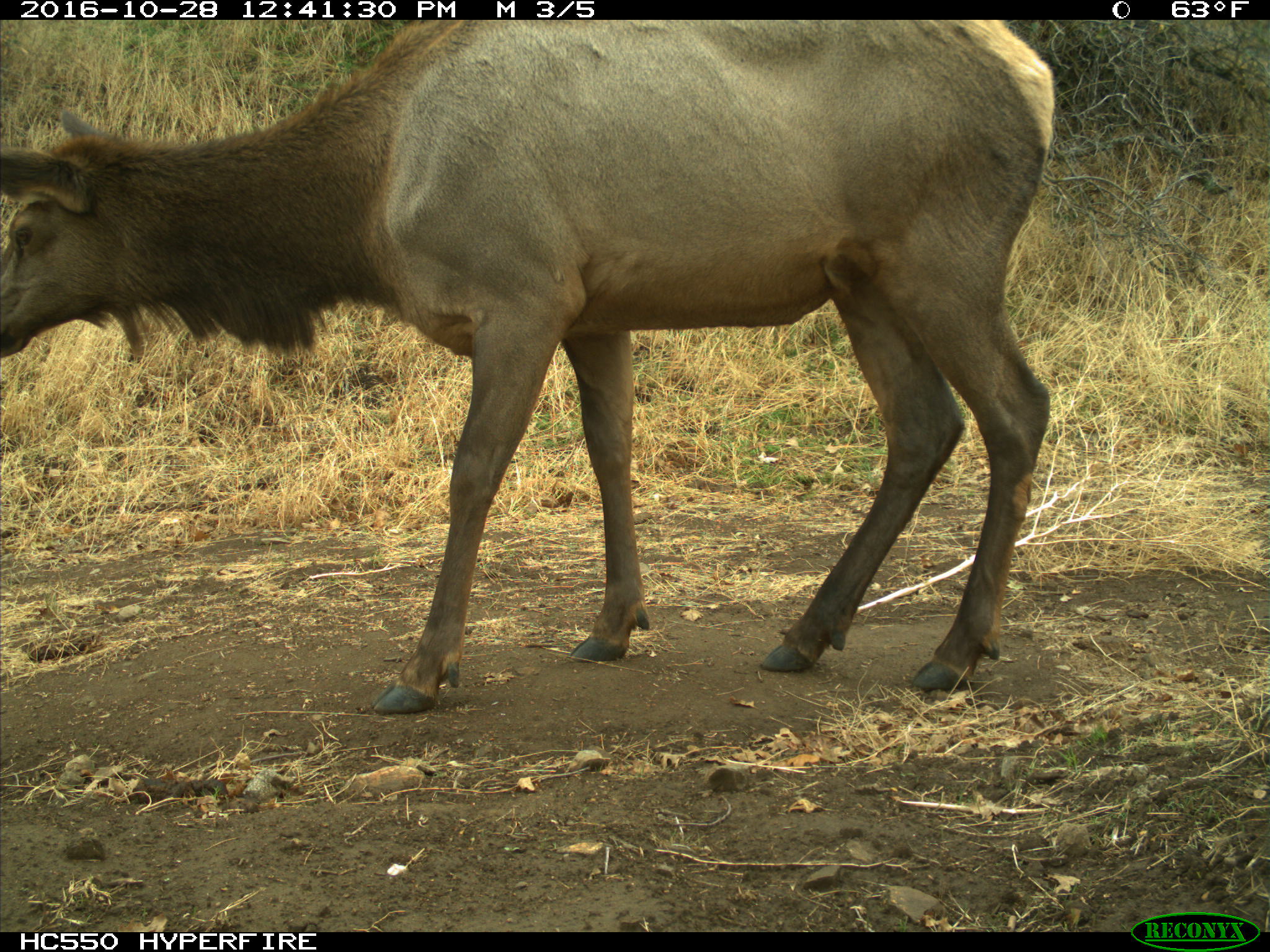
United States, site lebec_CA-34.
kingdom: Animalia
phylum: Chordata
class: Mammalia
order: Artiodactyla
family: Cervidae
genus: Cervus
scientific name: Cervus canadensis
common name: elk